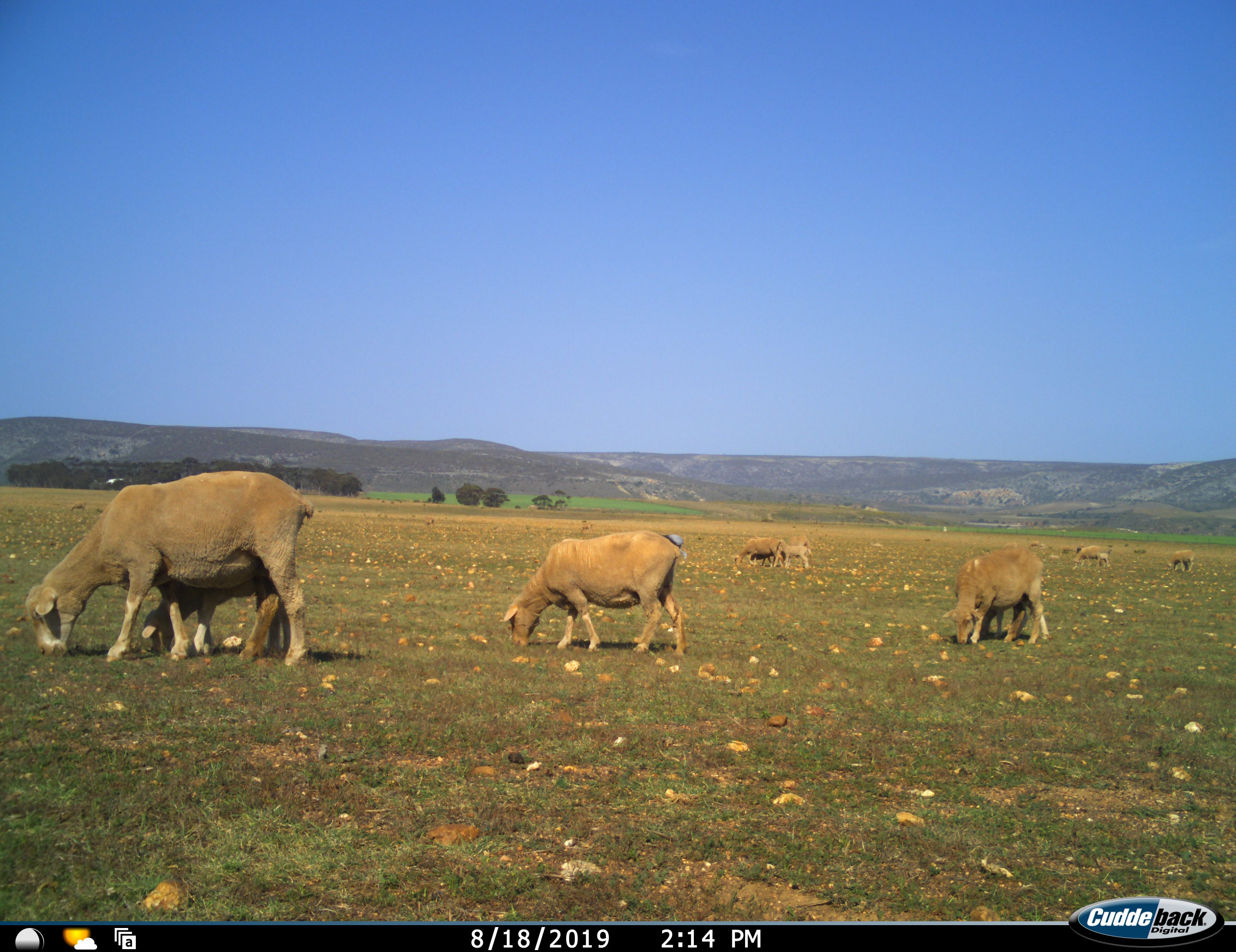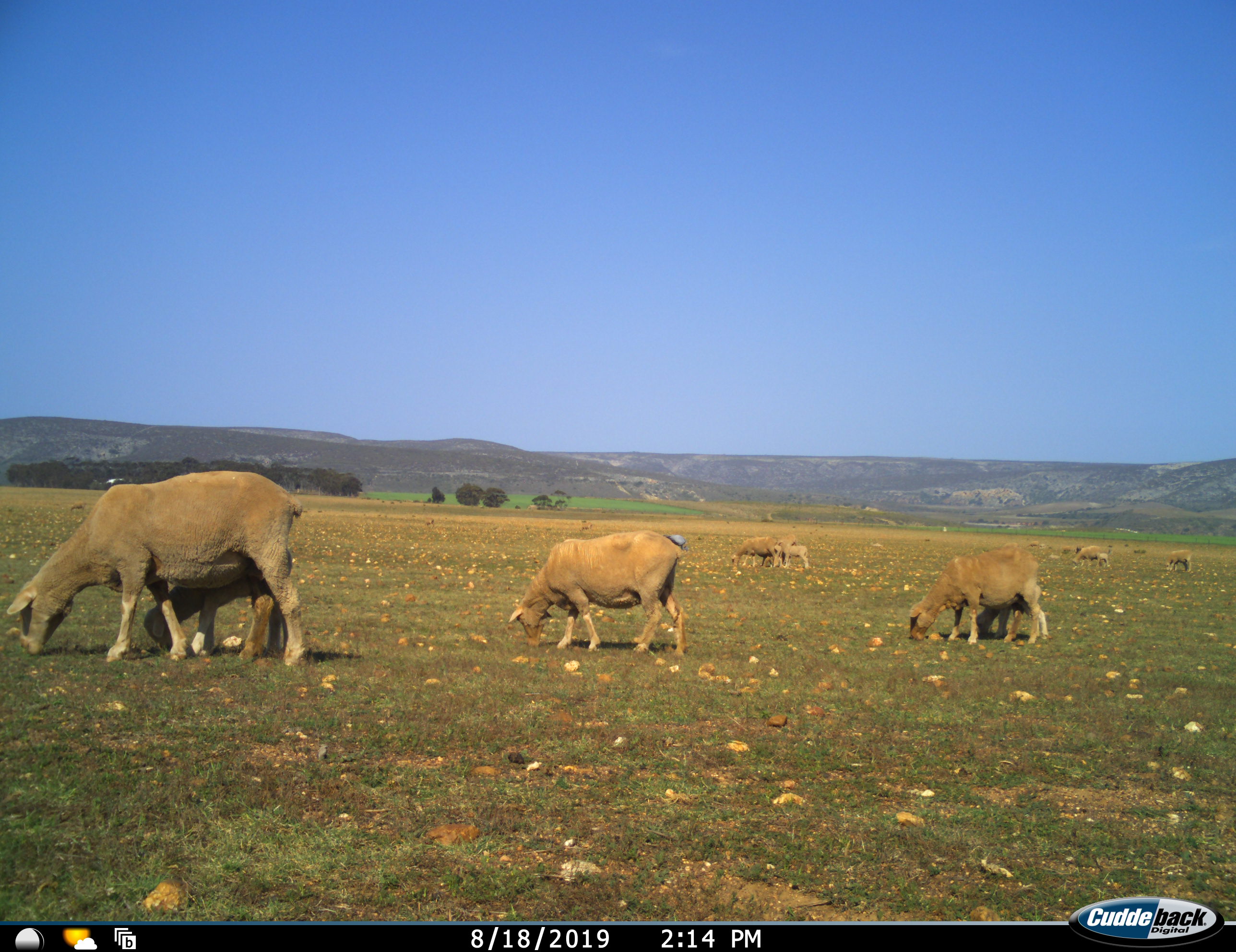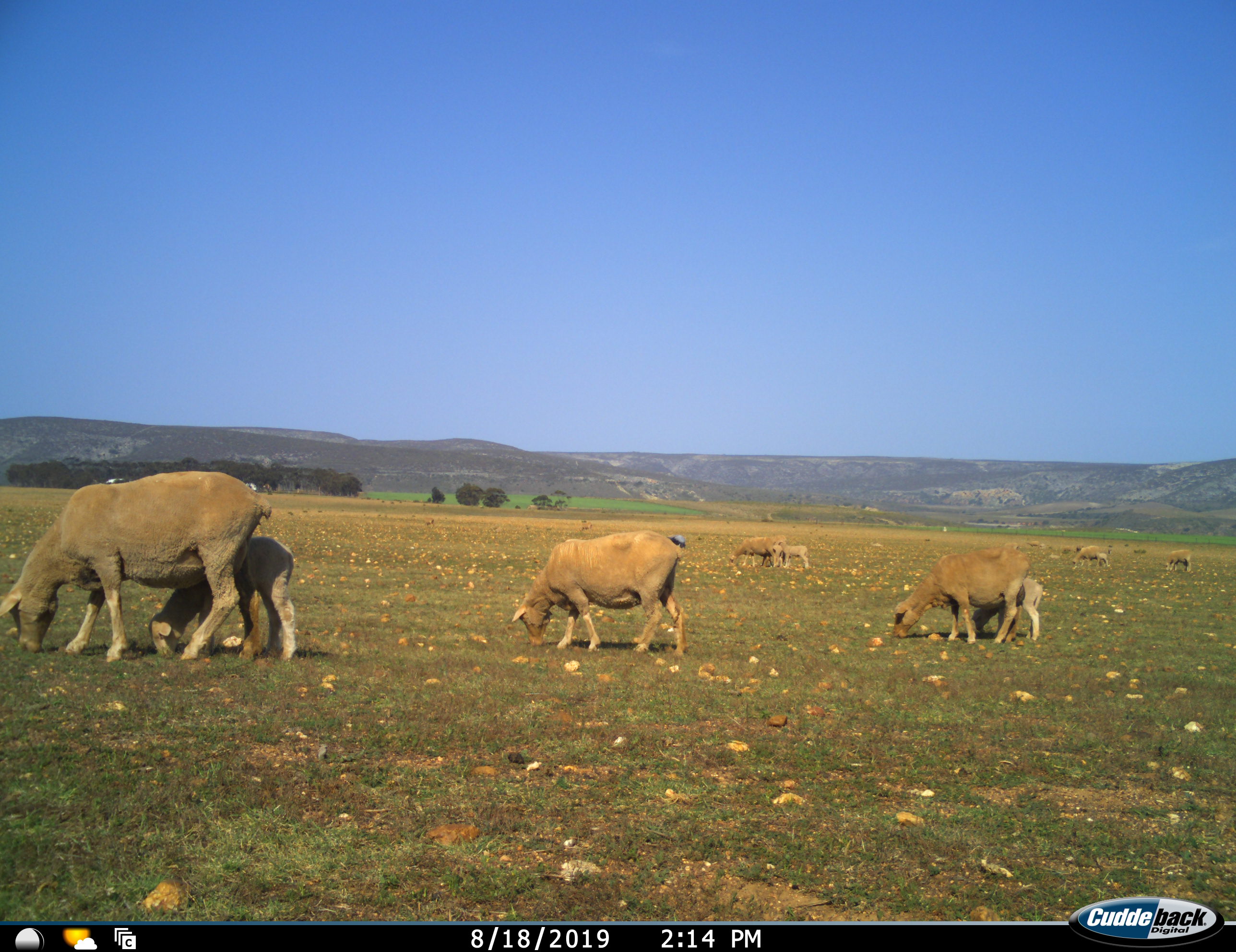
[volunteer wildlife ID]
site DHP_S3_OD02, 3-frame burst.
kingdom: Animalia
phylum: Chordata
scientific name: Vertebrata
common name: domestic animal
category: domesticanimal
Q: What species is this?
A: Domesticanimal (domestic animal) (Vertebrata).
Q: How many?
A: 11-50.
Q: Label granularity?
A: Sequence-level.